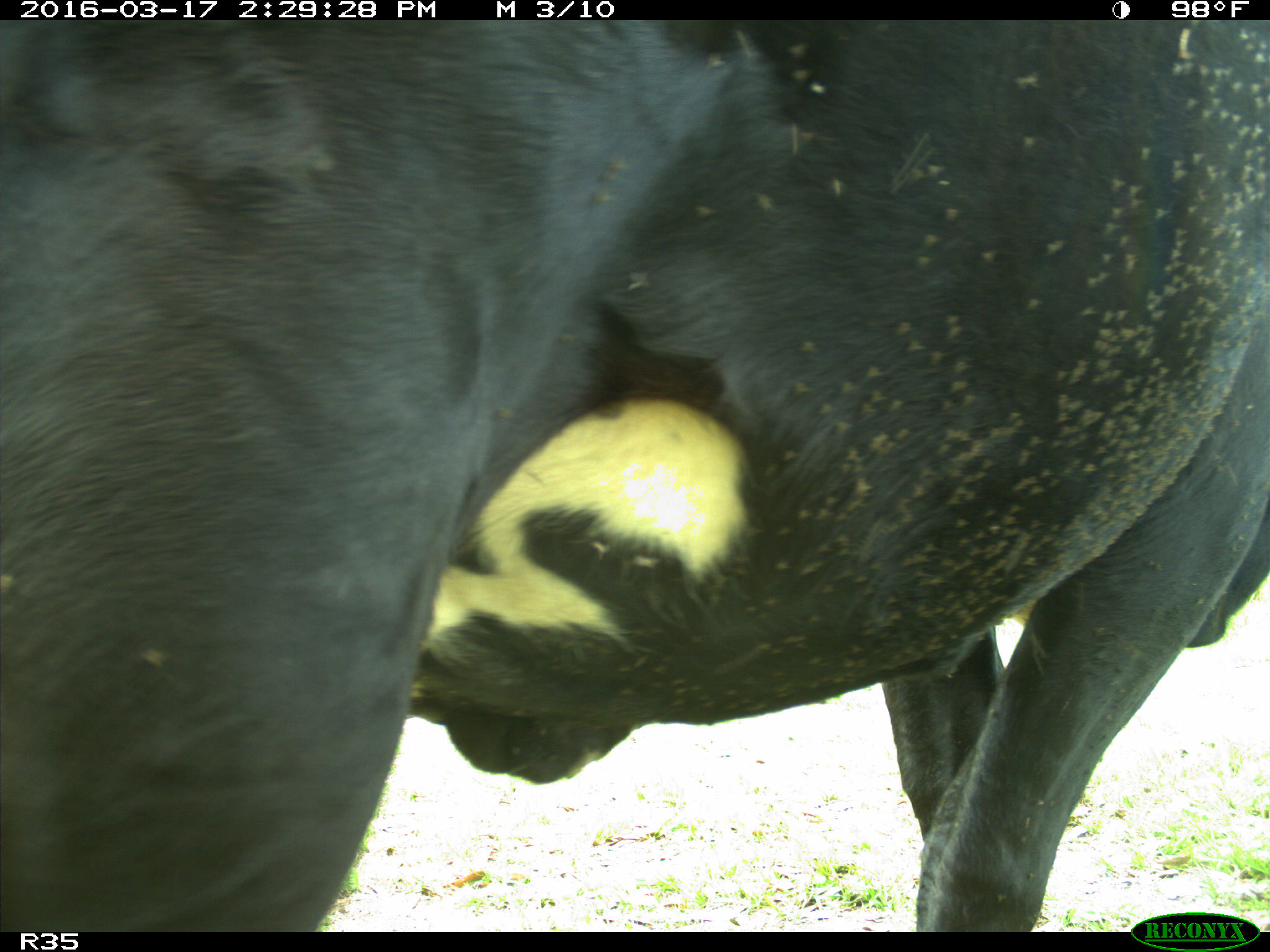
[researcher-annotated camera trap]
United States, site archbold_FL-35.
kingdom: Animalia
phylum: Chordata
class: Mammalia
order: Artiodactyla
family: Bovidae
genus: Bos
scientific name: Bos taurus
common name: domestic cow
Bos taurus (domestic cow).